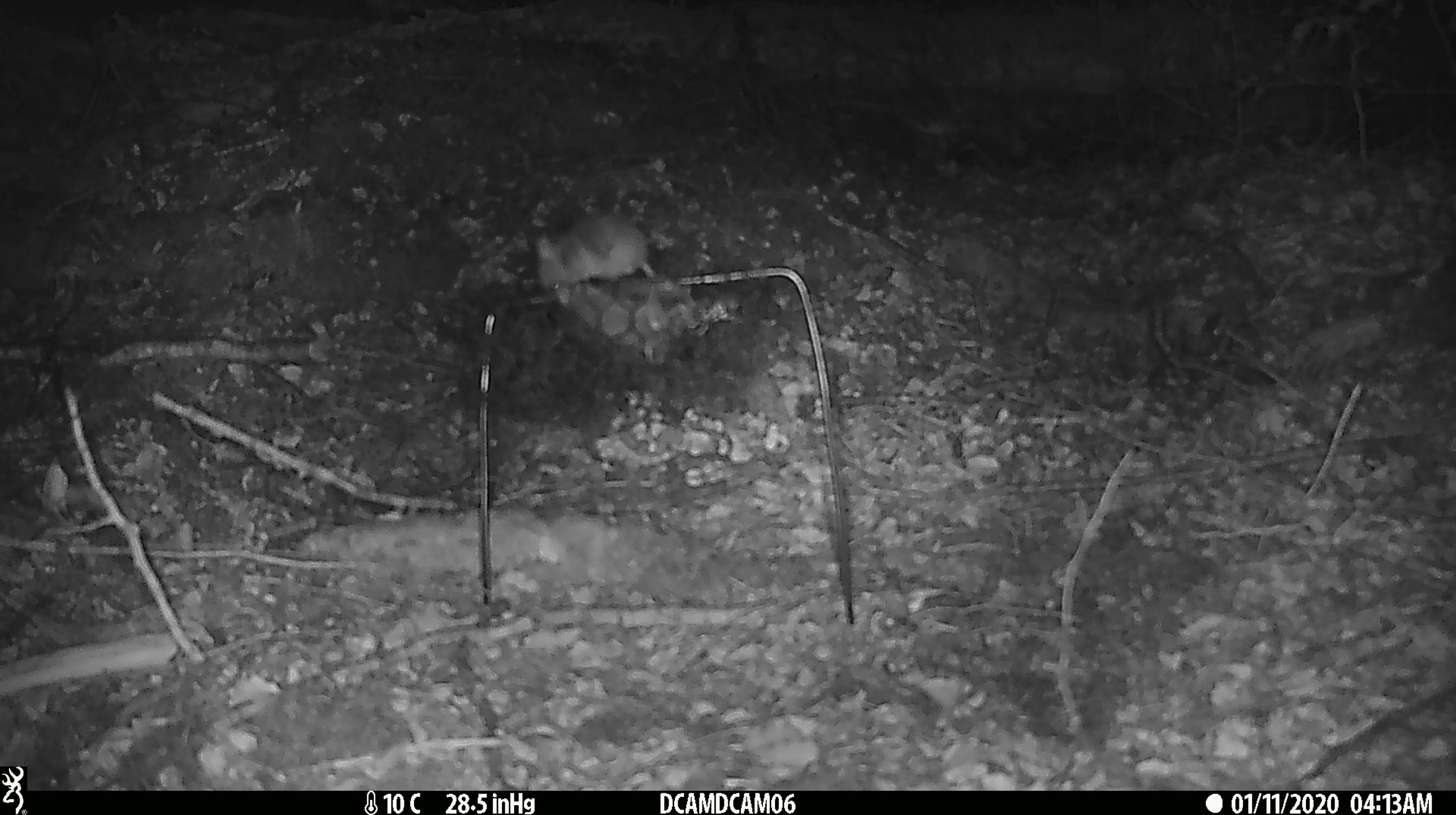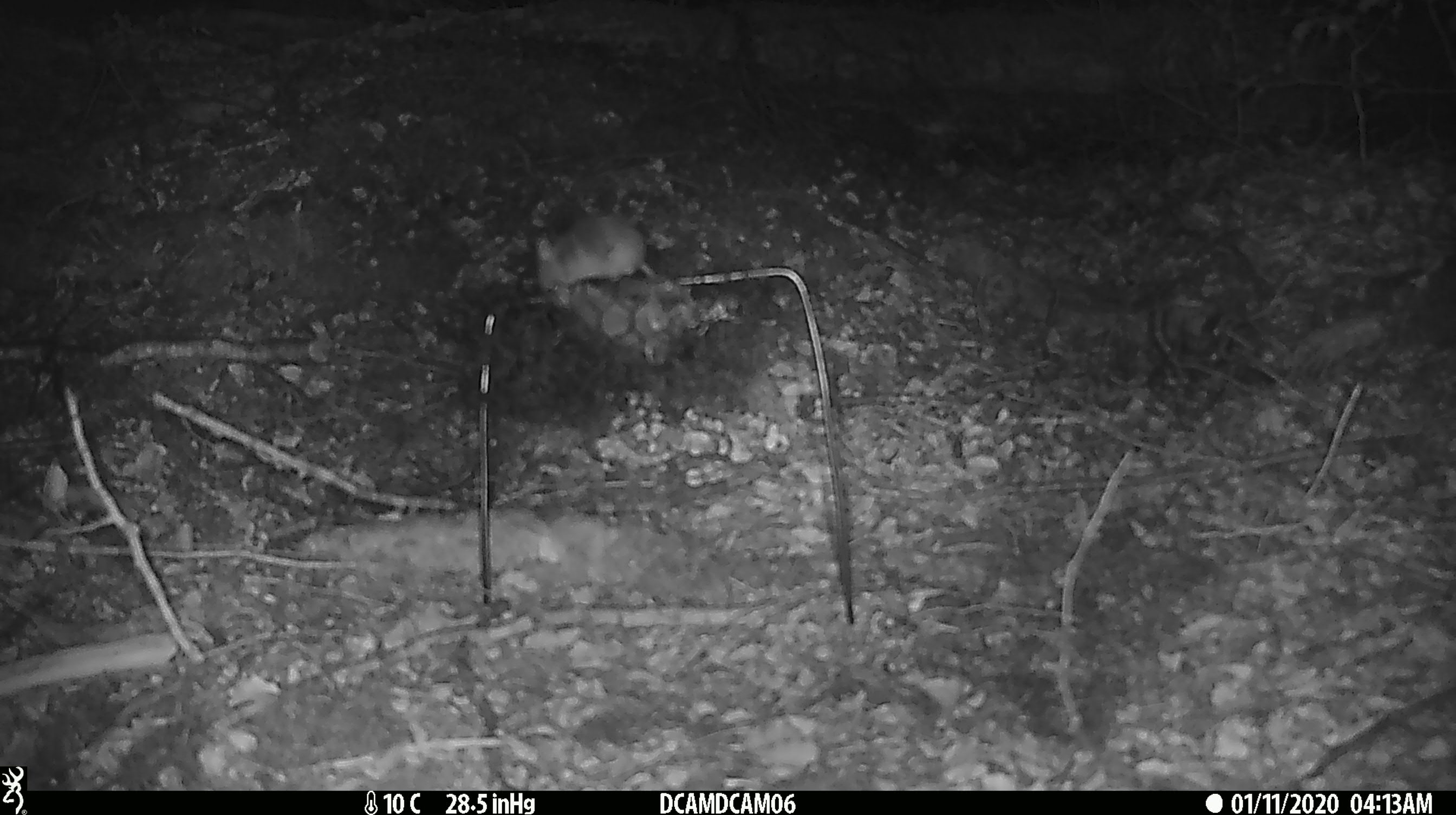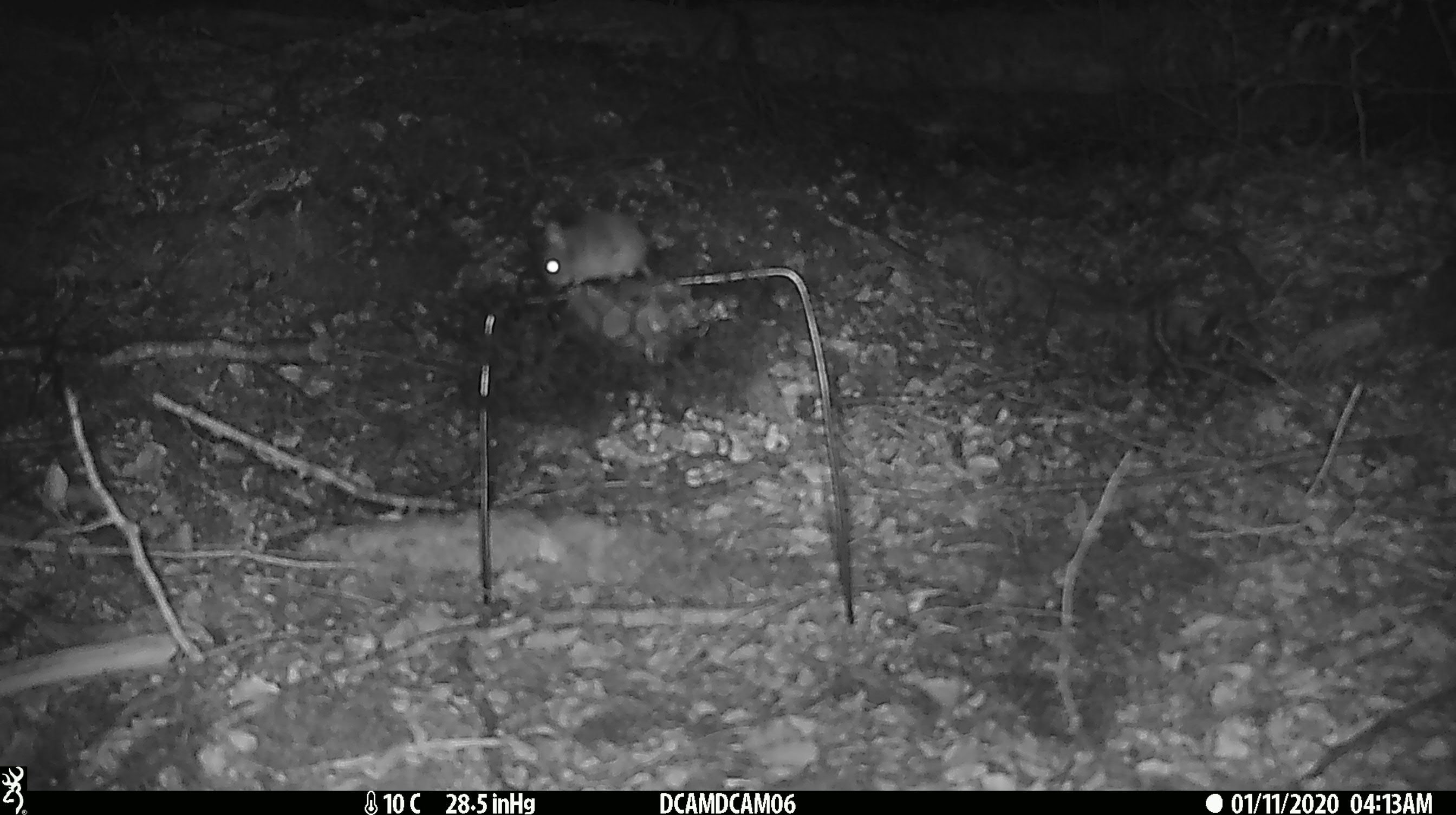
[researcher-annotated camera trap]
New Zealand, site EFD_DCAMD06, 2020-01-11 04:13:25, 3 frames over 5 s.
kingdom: Animalia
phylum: Chordata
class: Mammalia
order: Rodentia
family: Muridae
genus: Mus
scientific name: Mus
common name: mouse